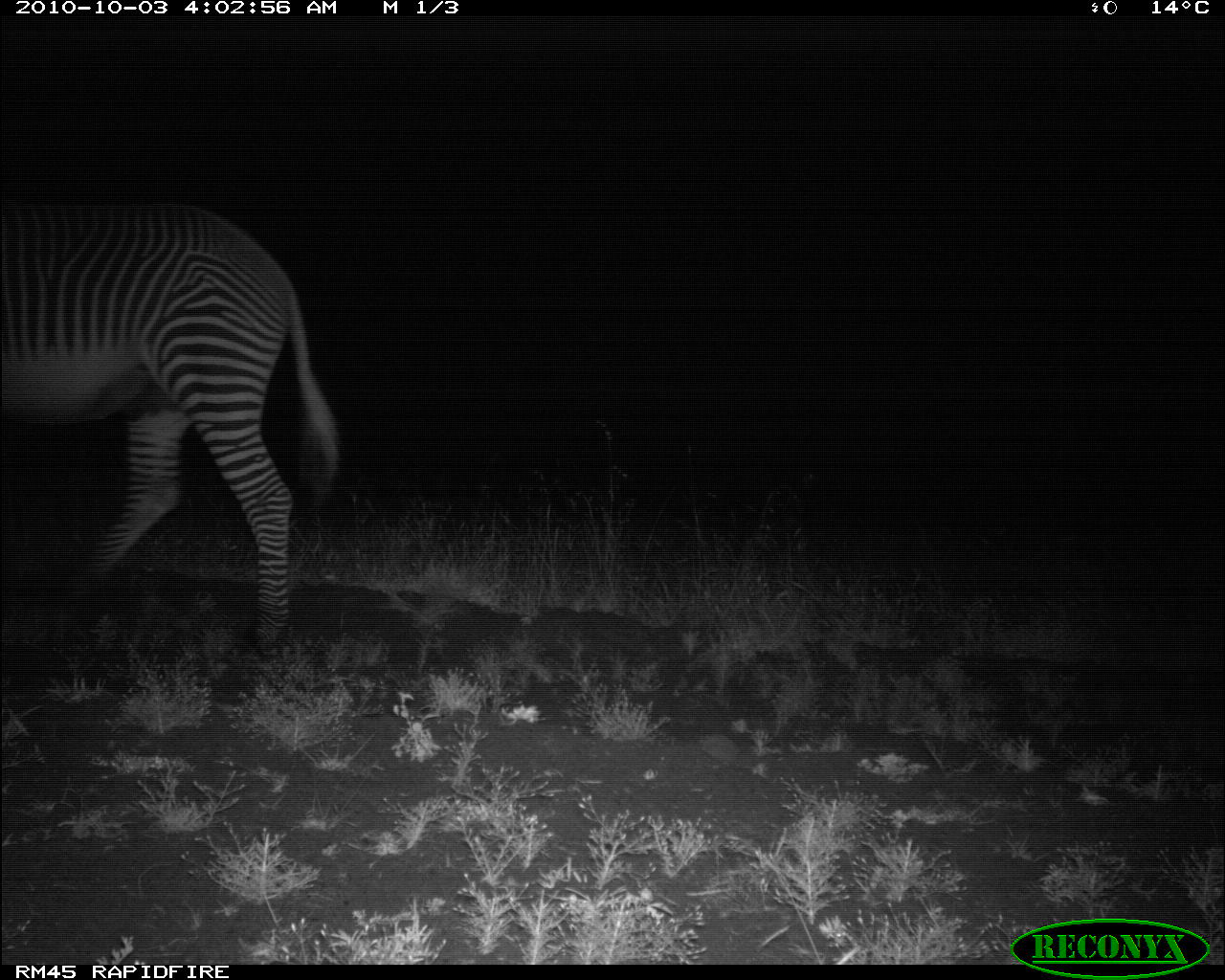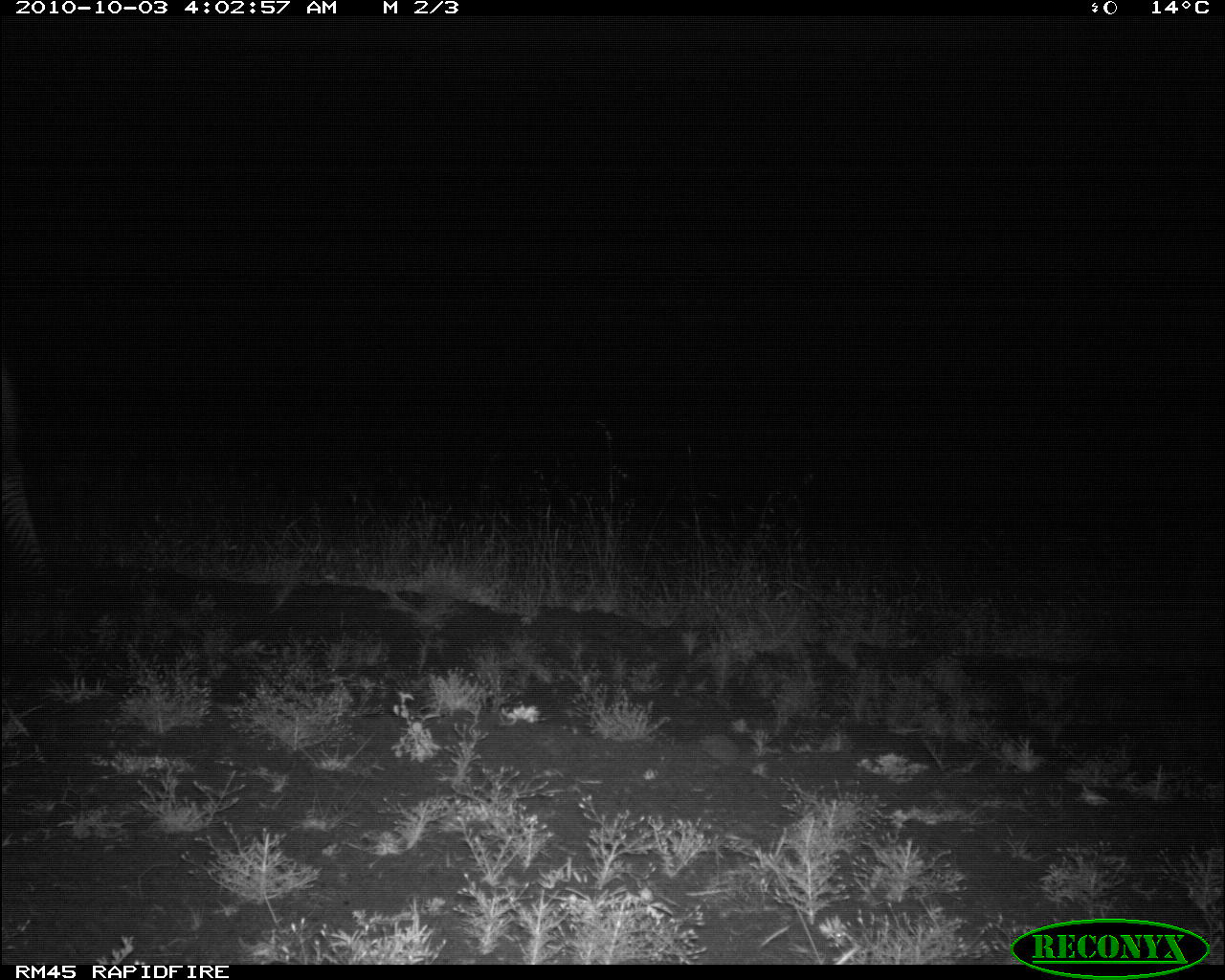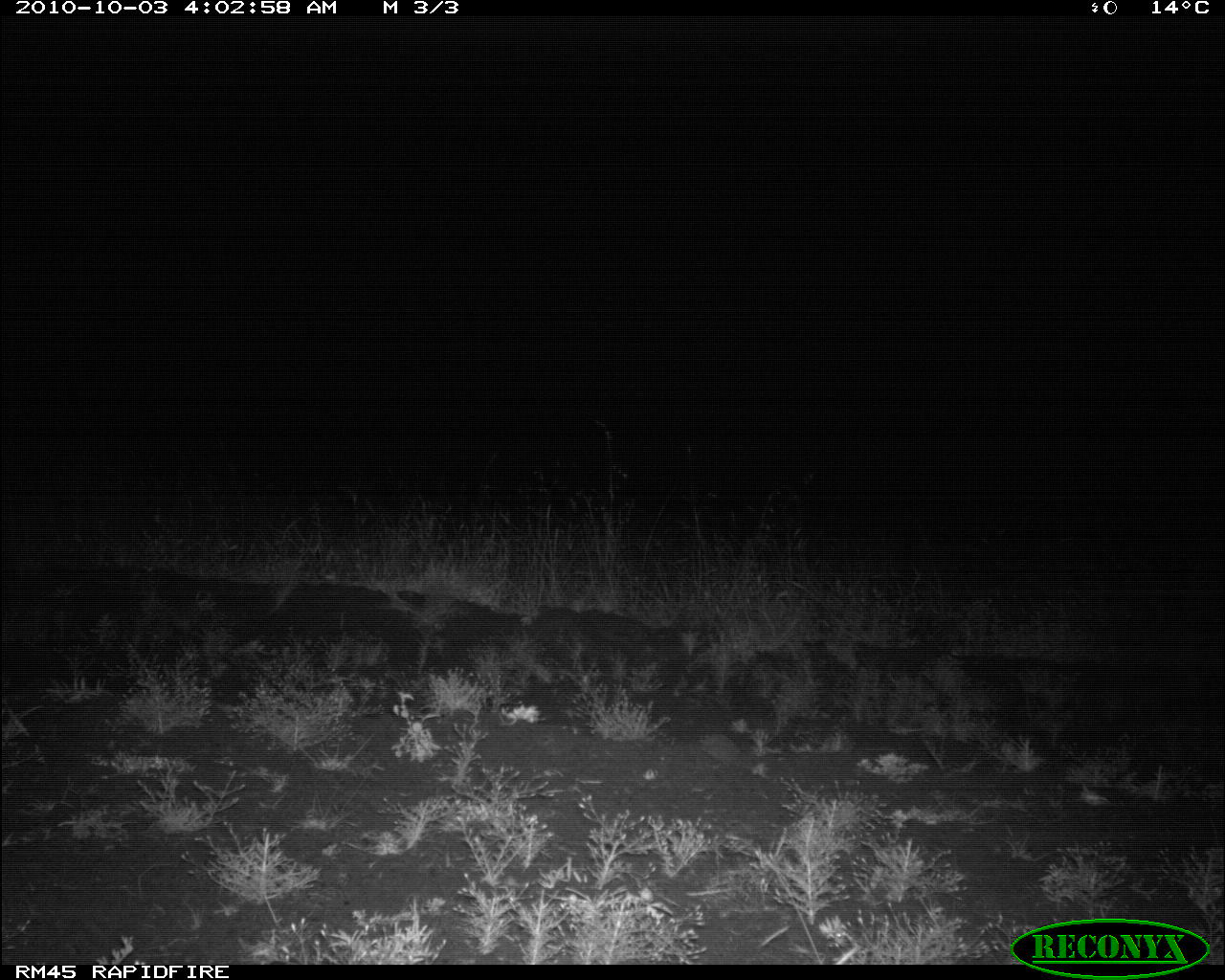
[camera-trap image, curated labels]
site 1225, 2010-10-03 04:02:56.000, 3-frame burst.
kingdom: Animalia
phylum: Chordata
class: Mammalia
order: Perissodactyla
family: Equidae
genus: Equus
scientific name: Equus grevyi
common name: grévy's zebra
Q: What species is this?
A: Equus grevyi (grévy's zebra).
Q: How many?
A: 1.